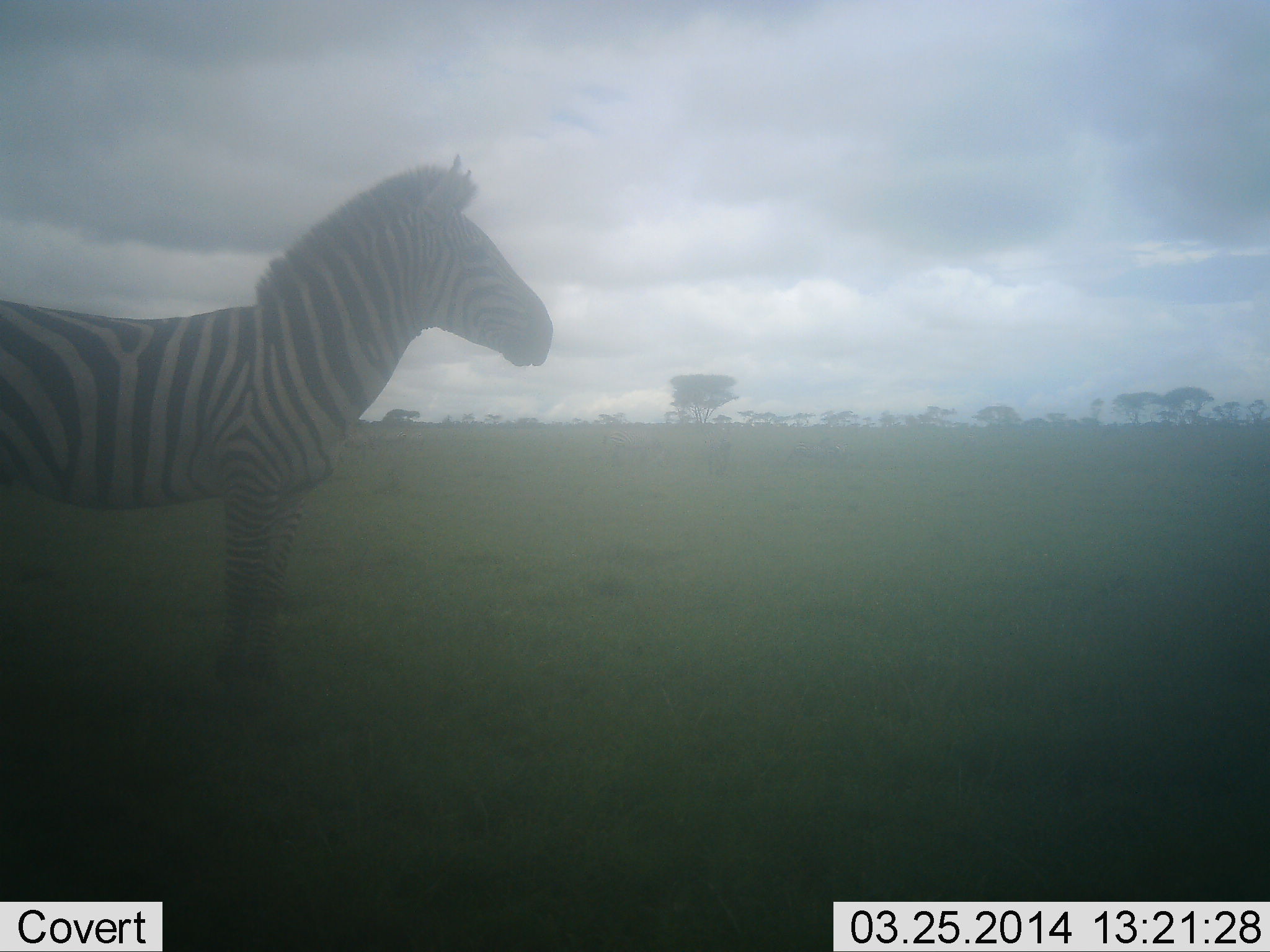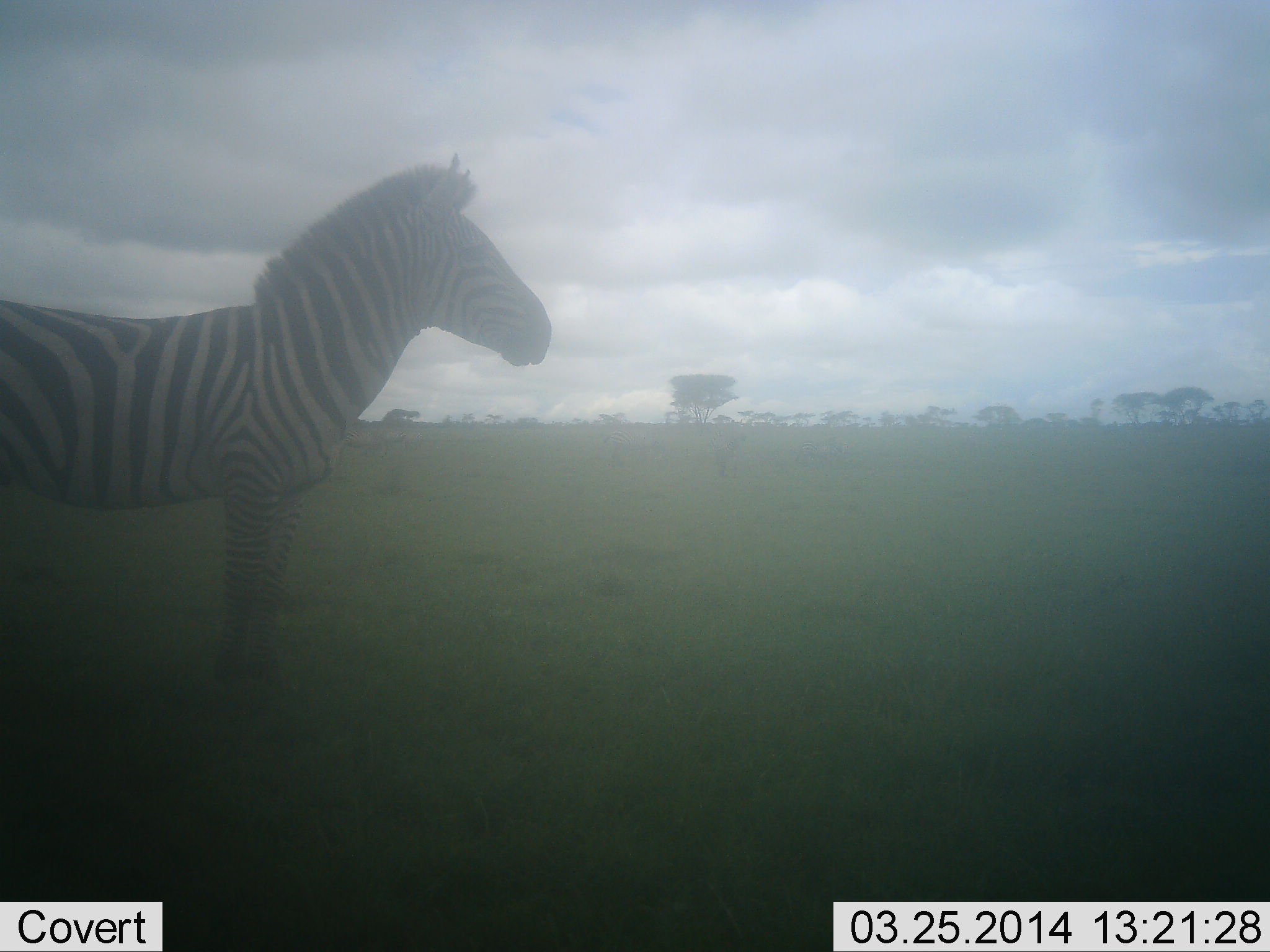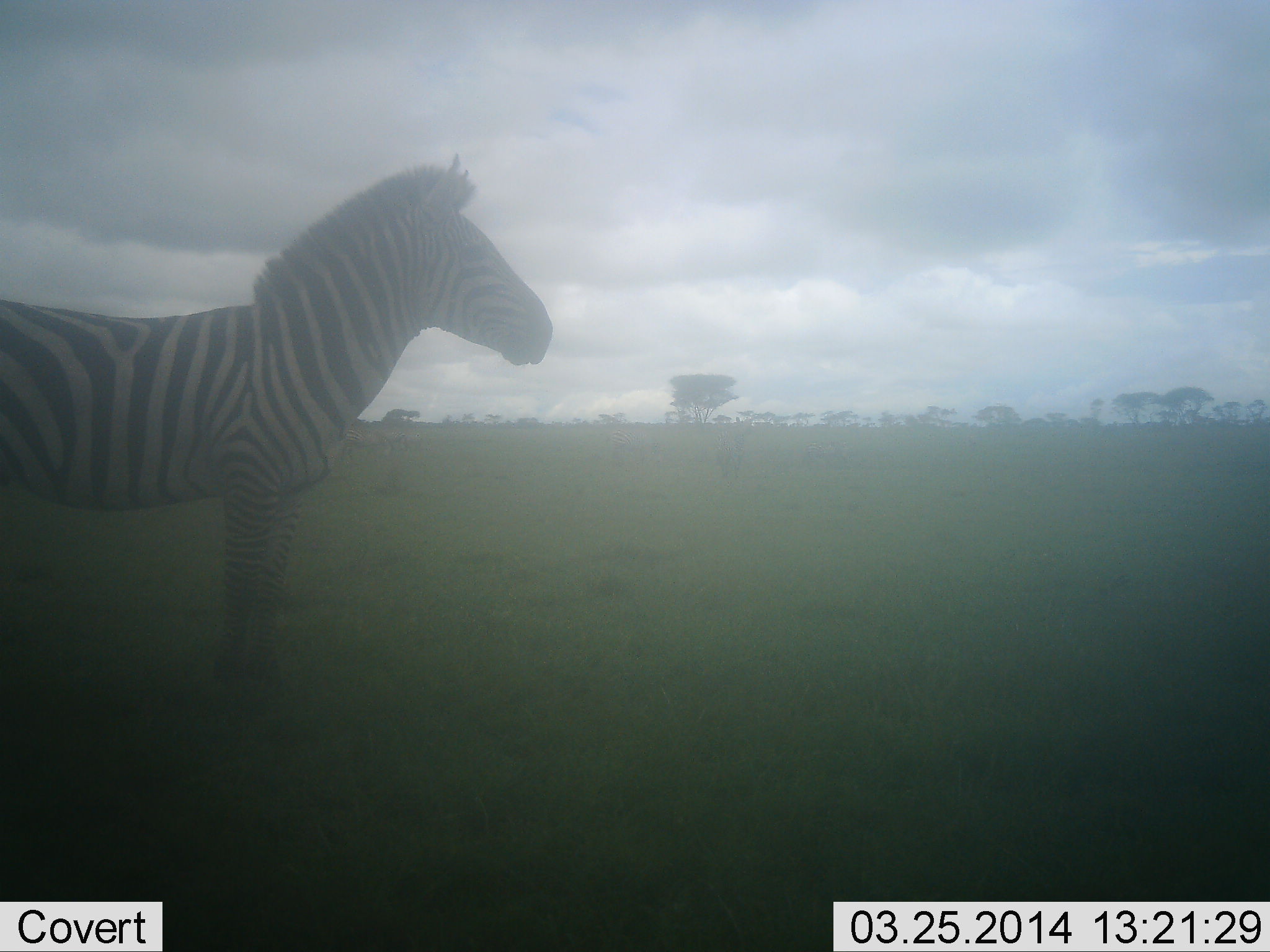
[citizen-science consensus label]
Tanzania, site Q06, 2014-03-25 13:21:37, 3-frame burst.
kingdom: Animalia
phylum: Chordata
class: Mammalia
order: Perissodactyla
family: Equidae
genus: Equus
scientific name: Equus quagga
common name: plains zebra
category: zebra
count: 1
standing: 100%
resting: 0%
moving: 0%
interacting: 0%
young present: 0%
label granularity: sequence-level